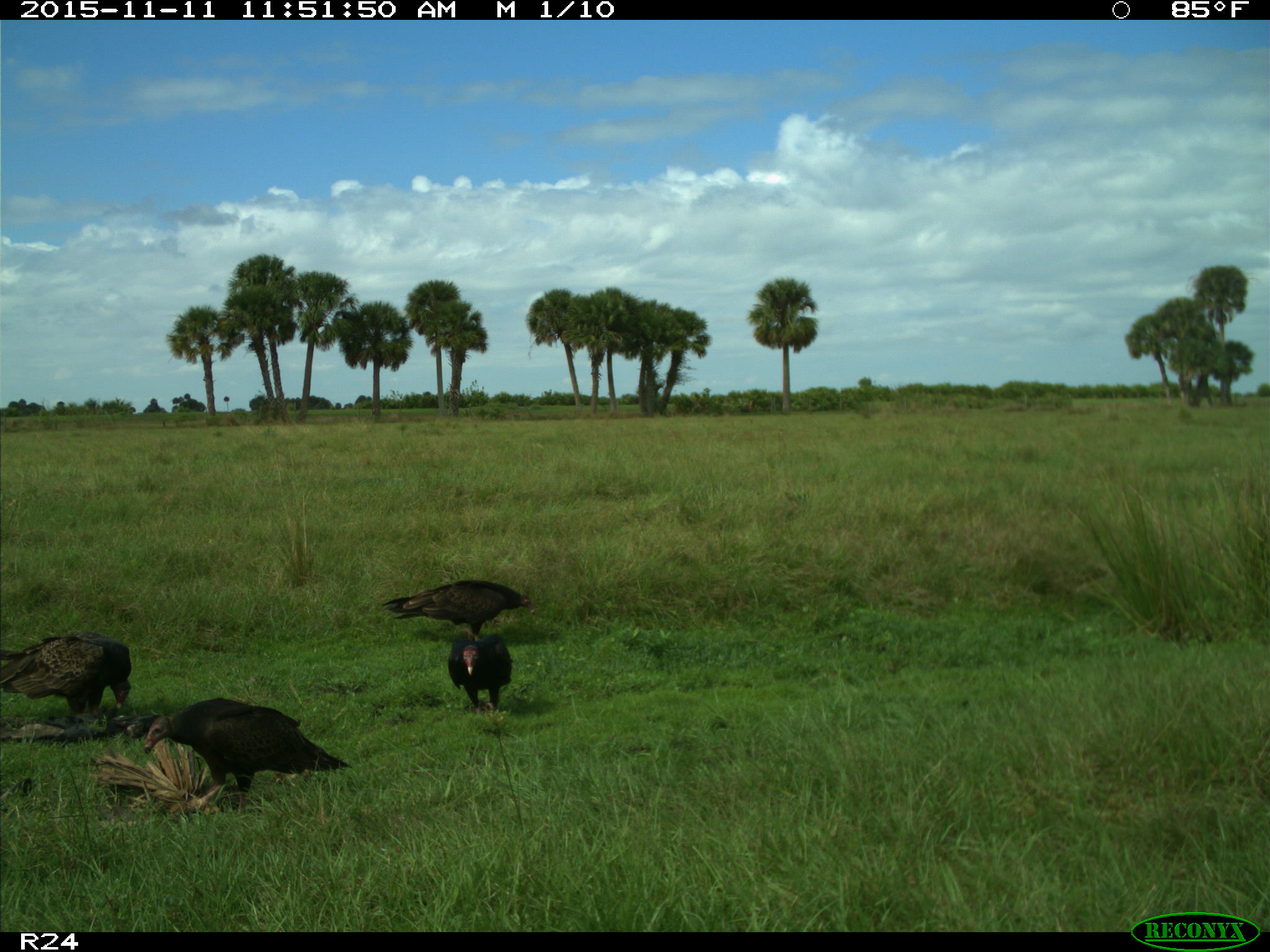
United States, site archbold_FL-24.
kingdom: Animalia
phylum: Chordata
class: Aves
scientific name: Aves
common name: birds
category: unidentified bird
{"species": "unidentified bird (birds) (Aves)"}